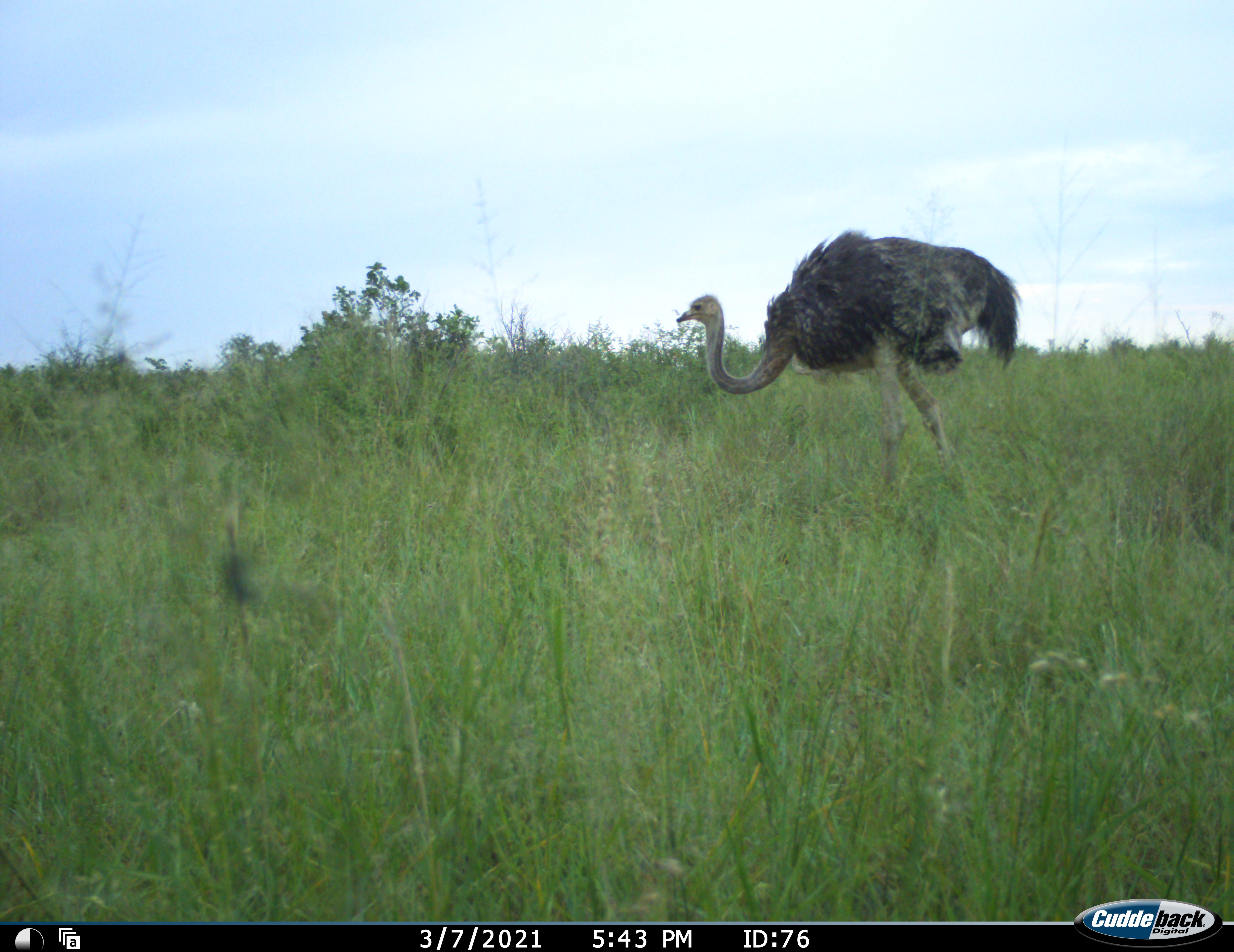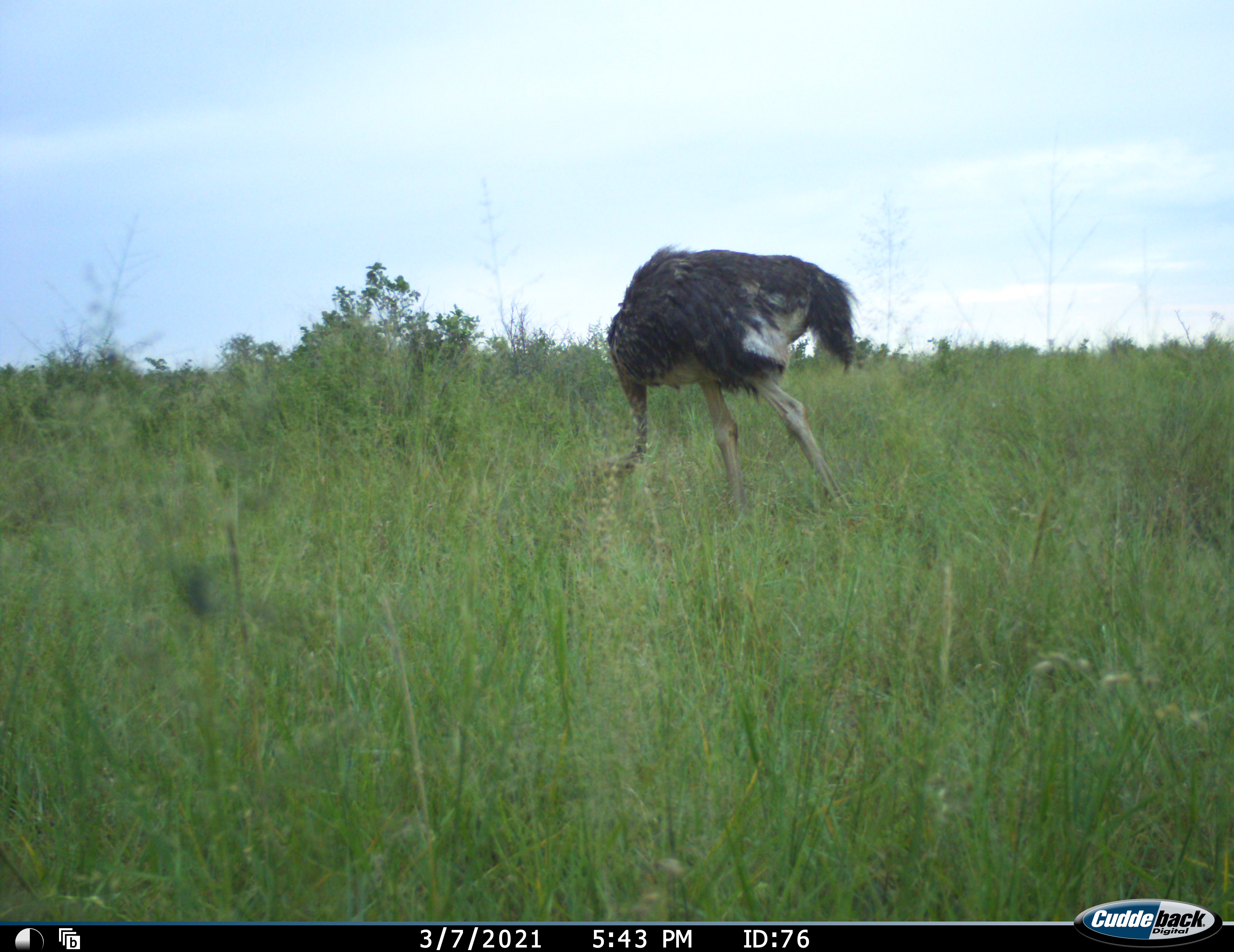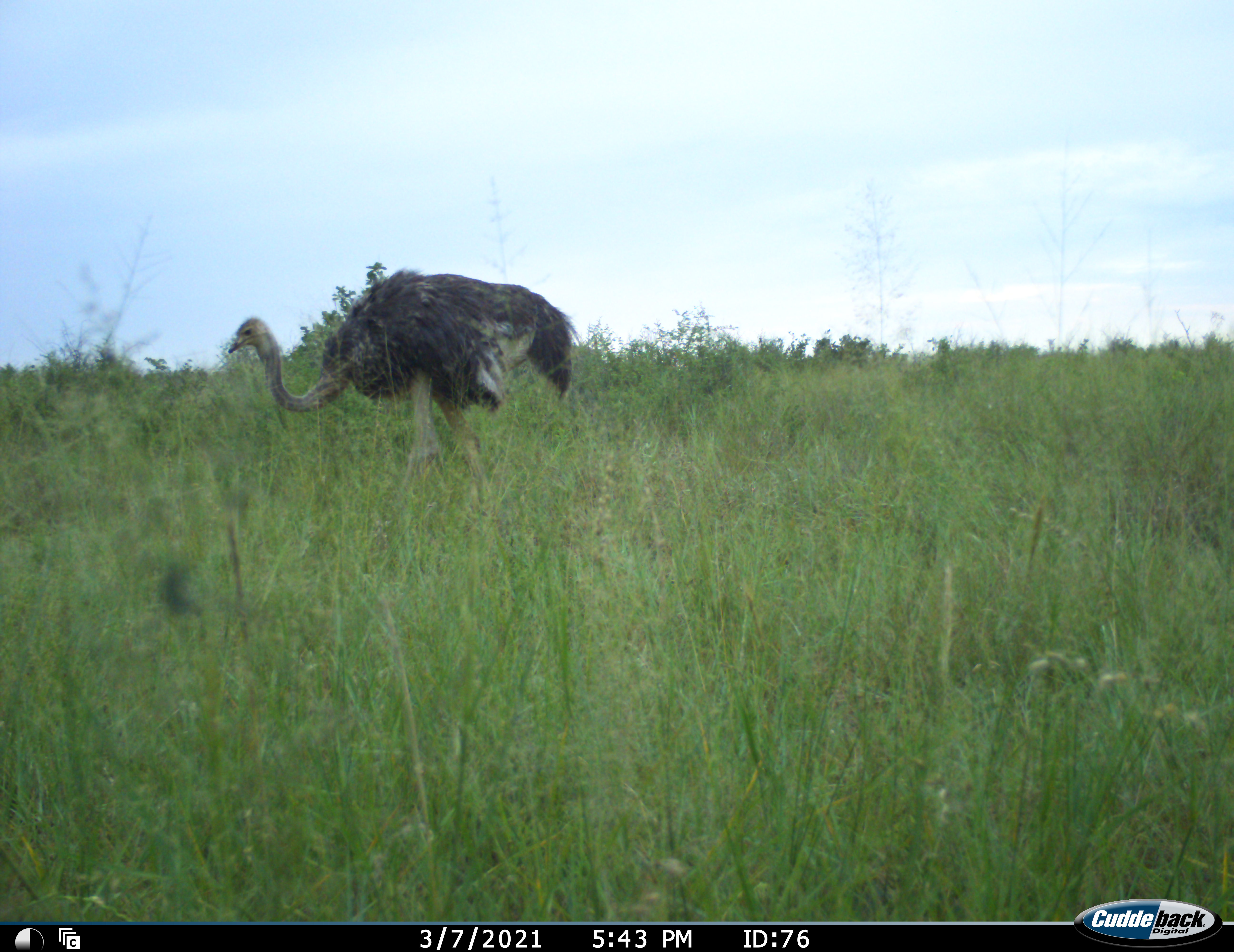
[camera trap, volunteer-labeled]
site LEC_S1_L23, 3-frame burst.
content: unidentified animal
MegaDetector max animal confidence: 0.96